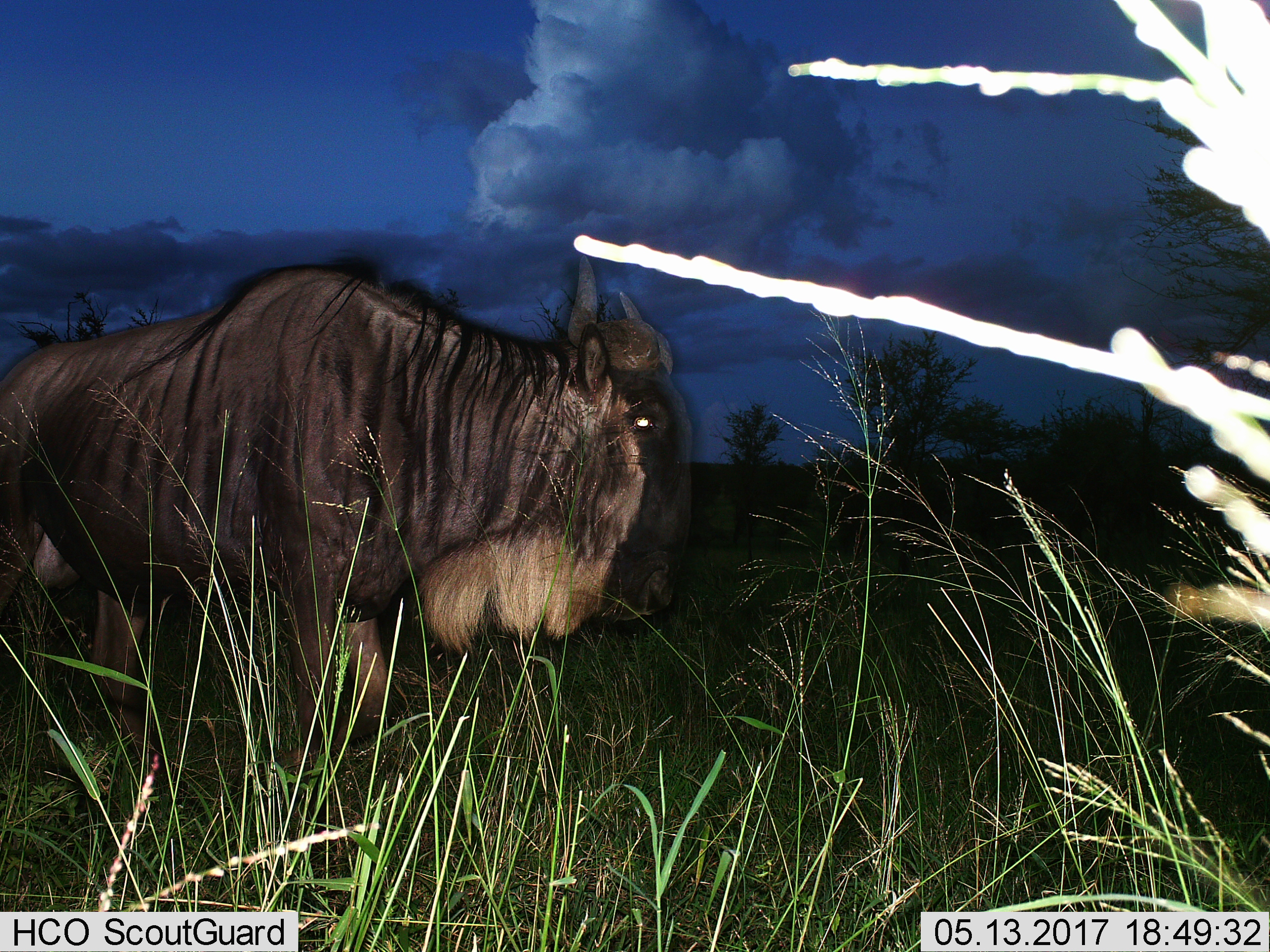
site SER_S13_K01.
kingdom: Animalia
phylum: Chordata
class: Mammalia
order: Artiodactyla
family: Bovidae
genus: Connochaetes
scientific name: Connochaetes taurinus taurinus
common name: blue wildebeest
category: wildebeestblue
Wildebeestblue (blue wildebeest) (Connochaetes taurinus taurinus), count 1. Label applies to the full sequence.